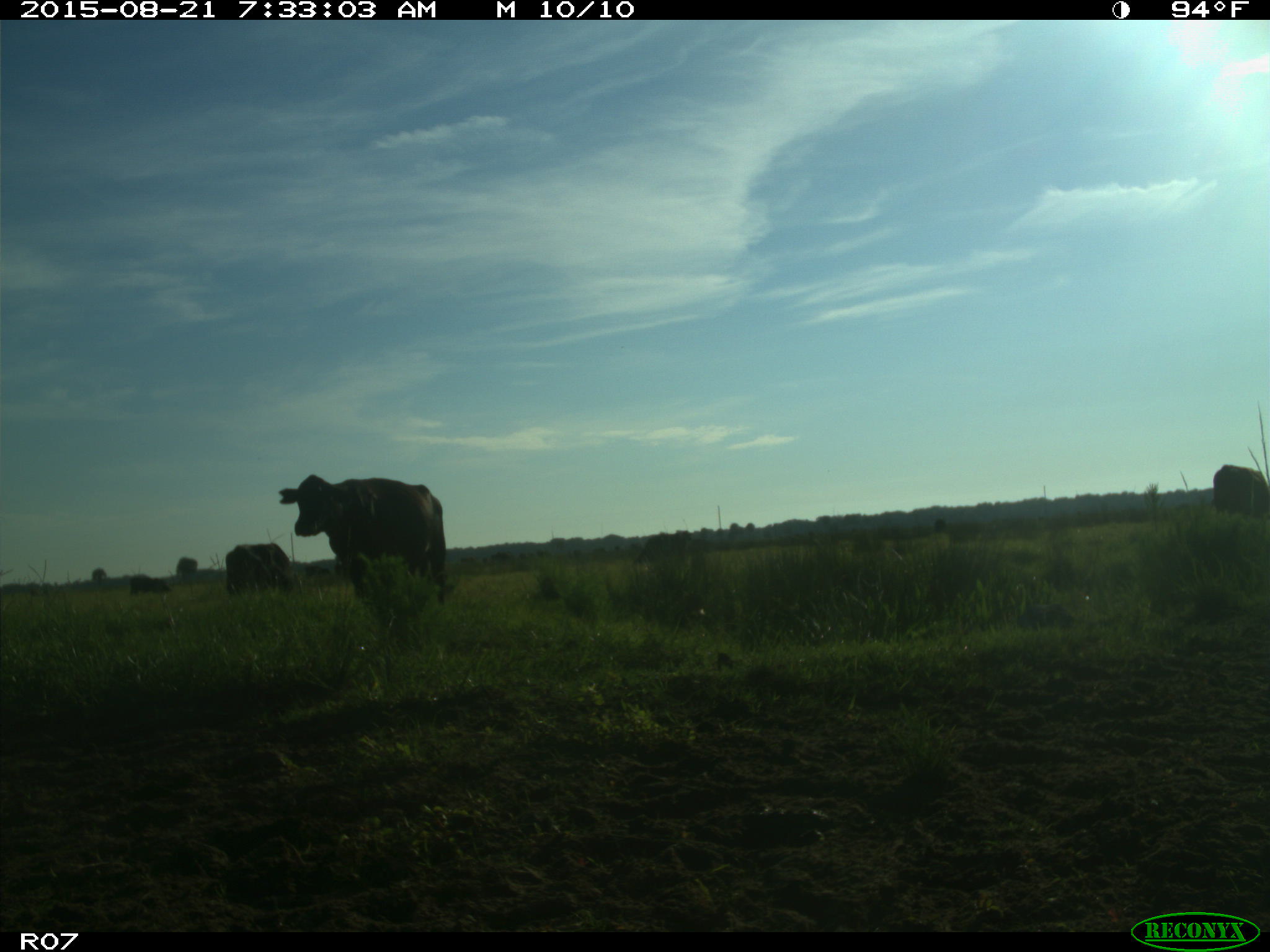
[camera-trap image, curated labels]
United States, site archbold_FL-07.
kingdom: Animalia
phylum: Chordata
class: Mammalia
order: Artiodactyla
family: Bovidae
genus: Bos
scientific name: Bos taurus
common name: domestic cow